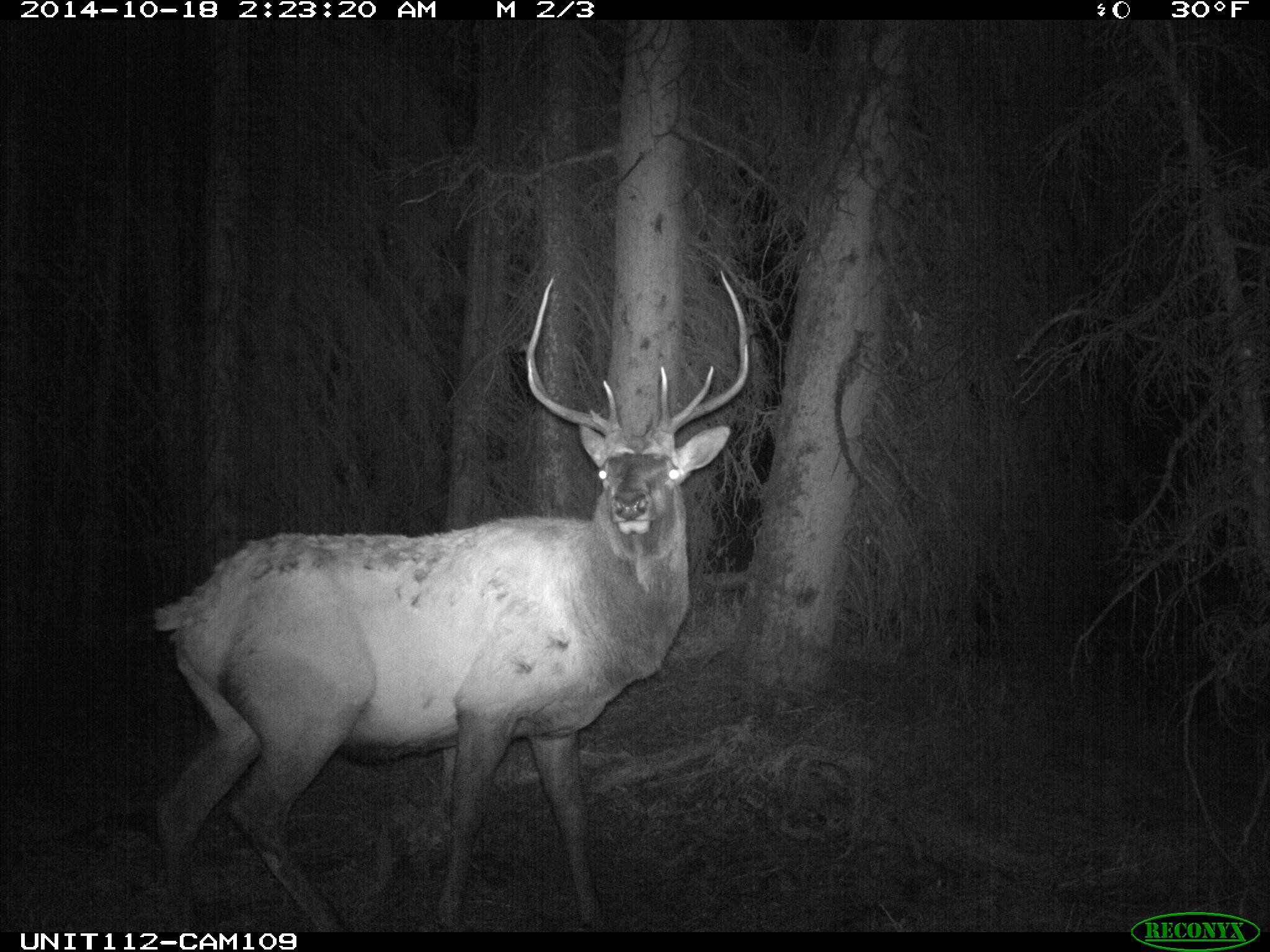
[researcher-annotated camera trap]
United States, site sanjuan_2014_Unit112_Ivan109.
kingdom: Animalia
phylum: Chordata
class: Mammalia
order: Artiodactyla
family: Cervidae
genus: Cervus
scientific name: Cervus elaphus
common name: red deer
Cervus elaphus (red deer).